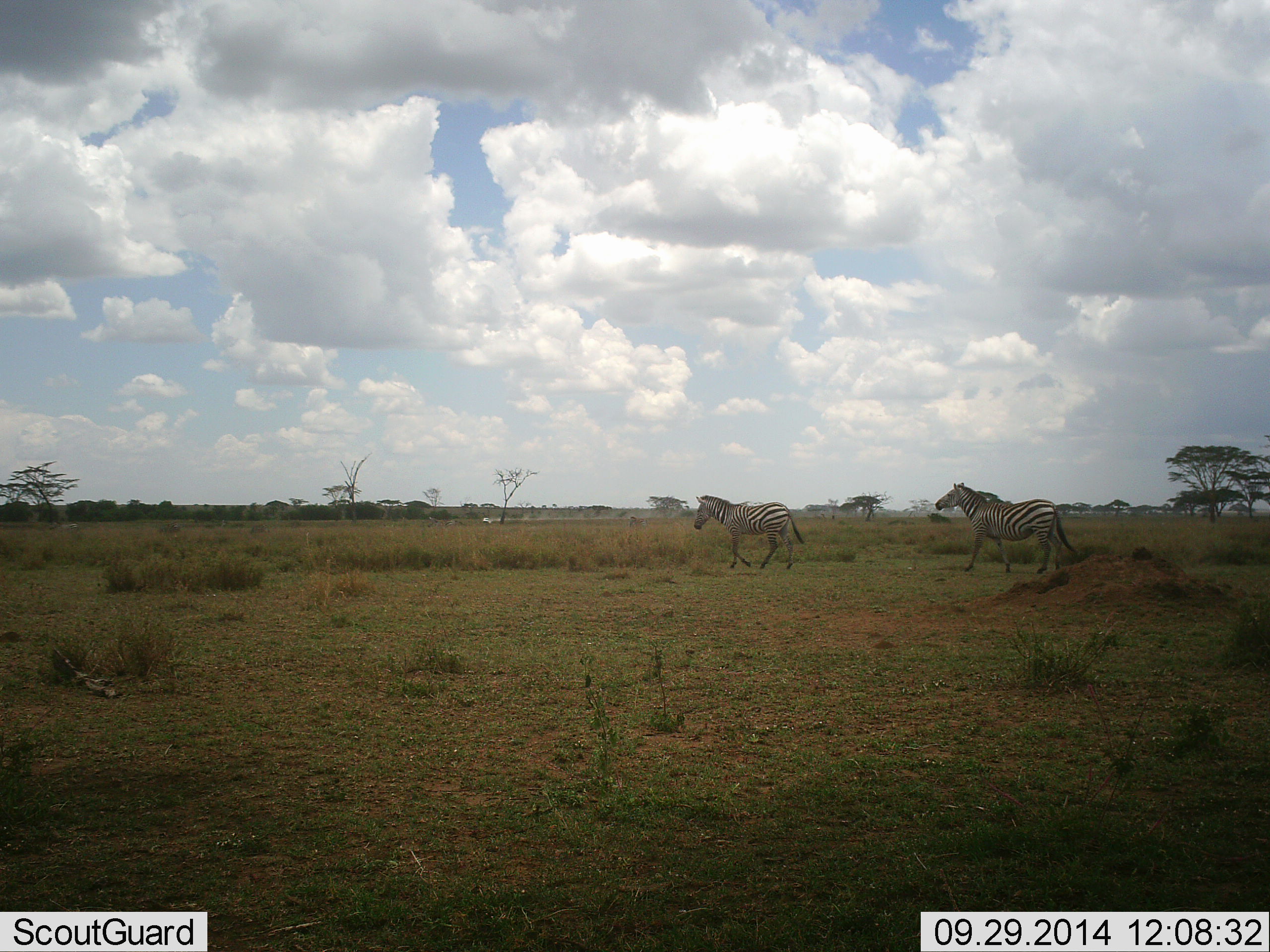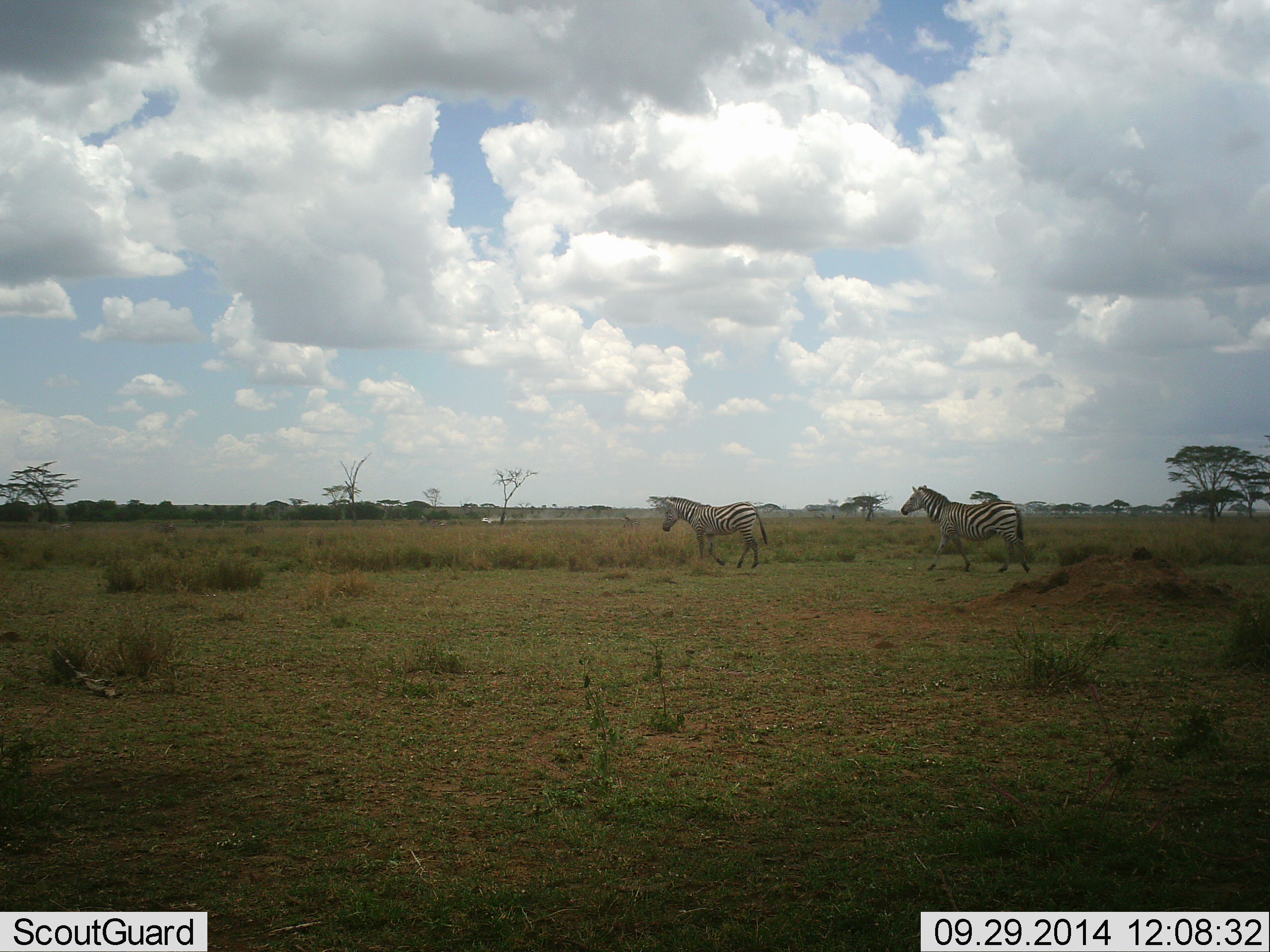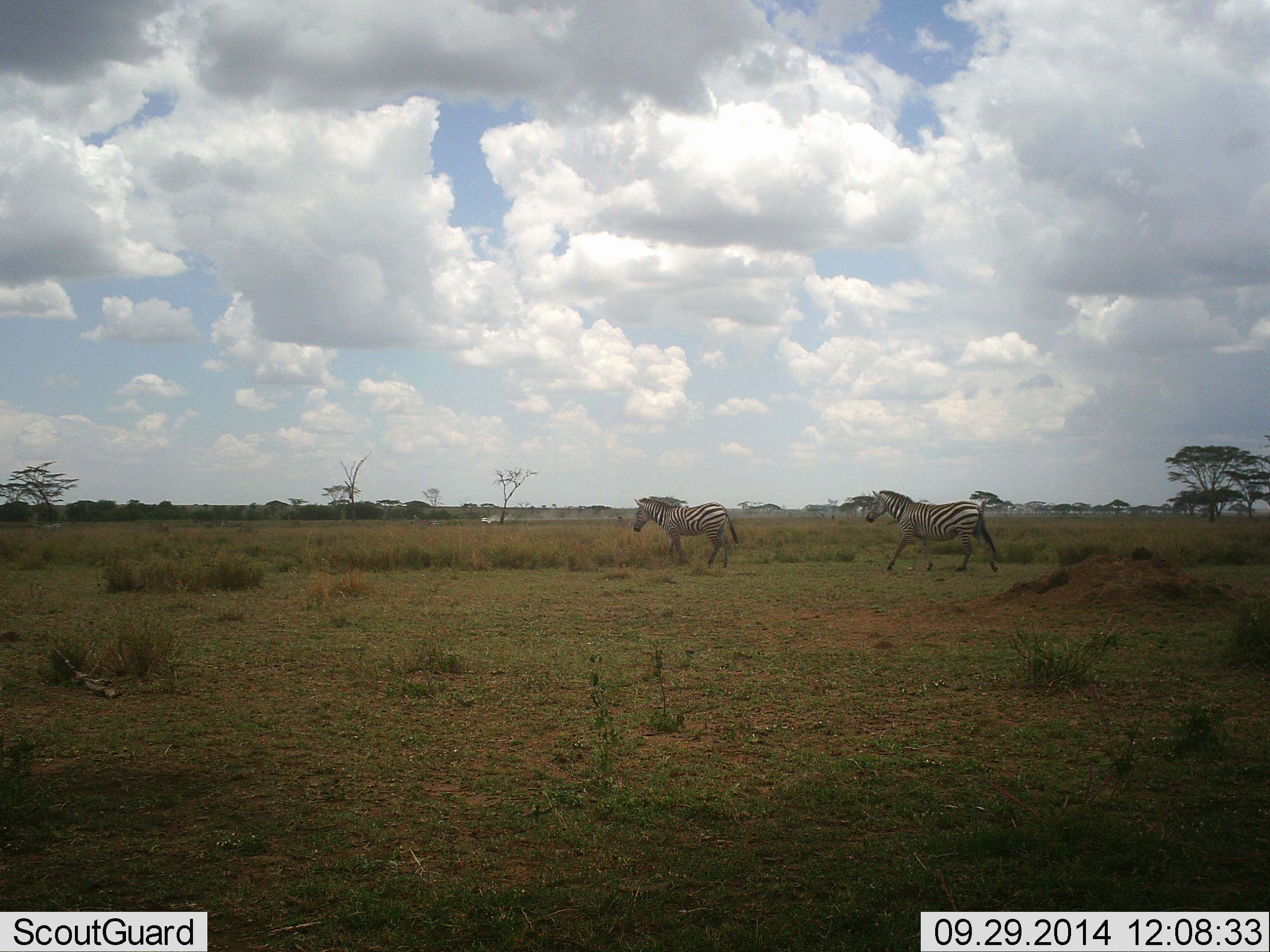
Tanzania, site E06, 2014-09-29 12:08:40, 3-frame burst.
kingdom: Animalia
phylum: Chordata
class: Mammalia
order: Perissodactyla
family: Equidae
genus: Equus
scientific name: Equus quagga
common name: plains zebra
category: zebra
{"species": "zebra (plains zebra) (Equus quagga)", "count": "2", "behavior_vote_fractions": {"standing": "0%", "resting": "0%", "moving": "100%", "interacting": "0%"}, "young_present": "0%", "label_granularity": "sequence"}